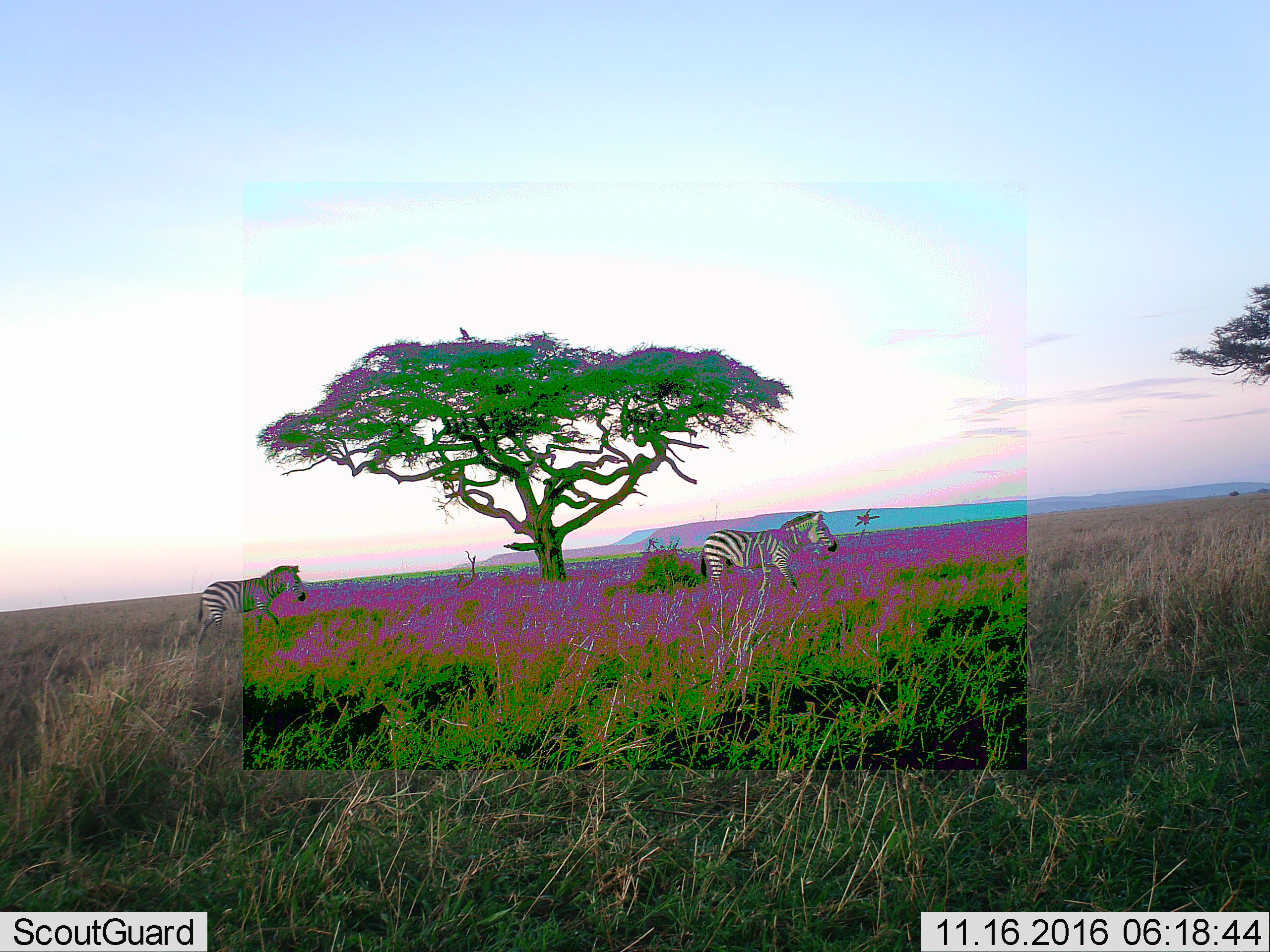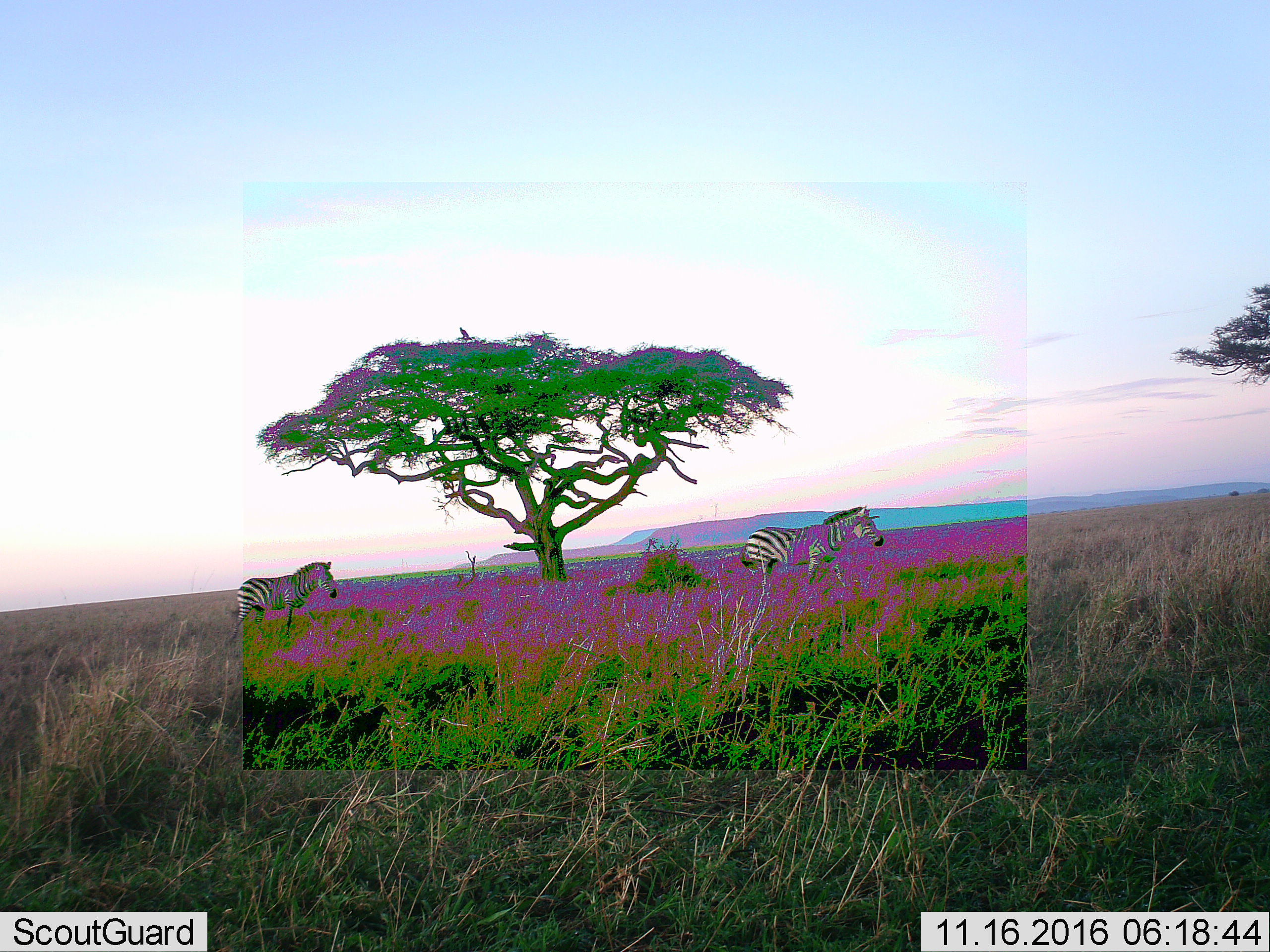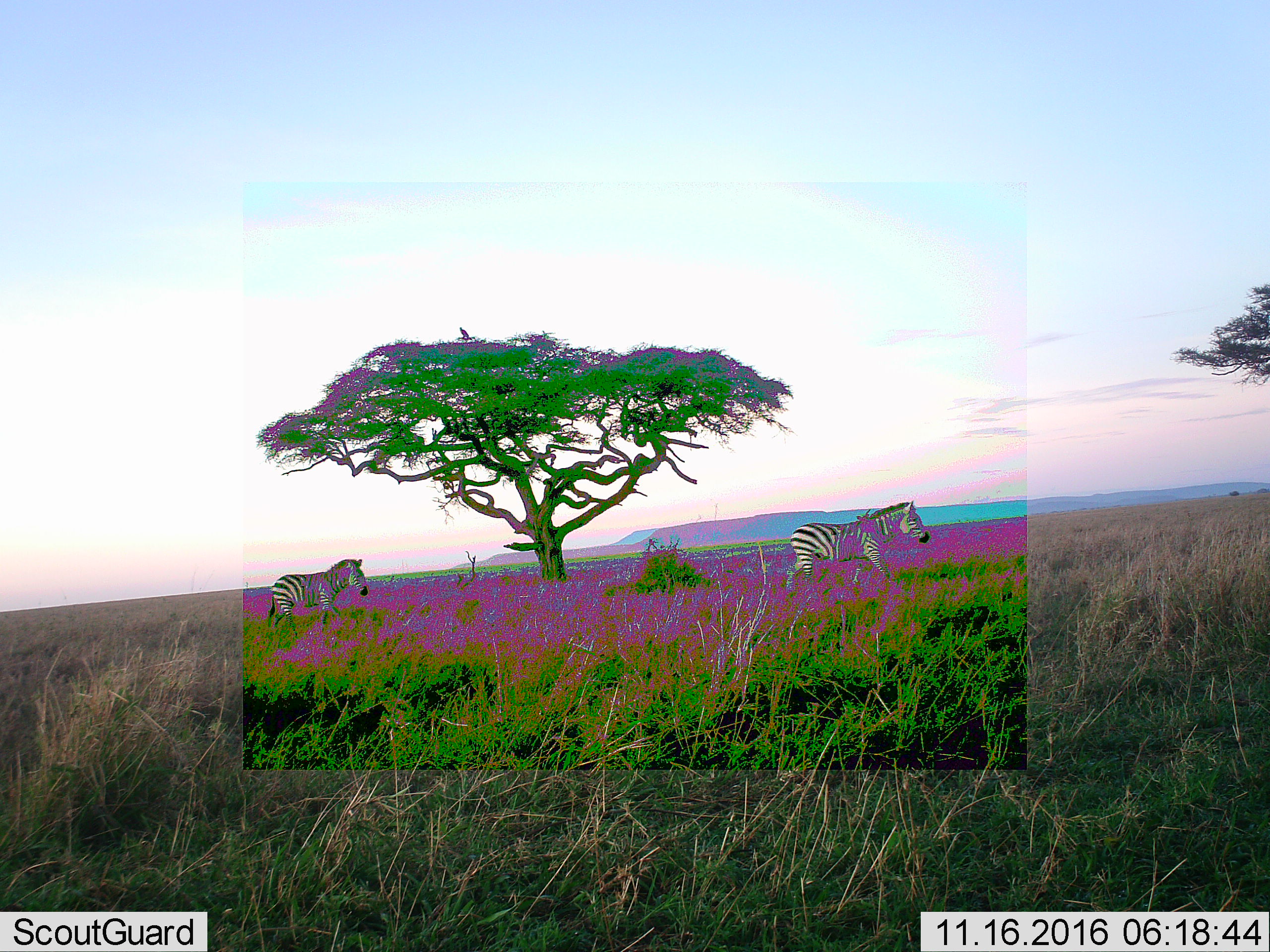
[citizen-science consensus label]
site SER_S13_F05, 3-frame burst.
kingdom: Animalia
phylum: Chordata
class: Mammalia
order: Perissodactyla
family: Equidae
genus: Equus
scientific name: Equus quagga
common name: plains zebra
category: zebraplains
Zebraplains (plains zebra) (Equus quagga), count 2. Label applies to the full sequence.